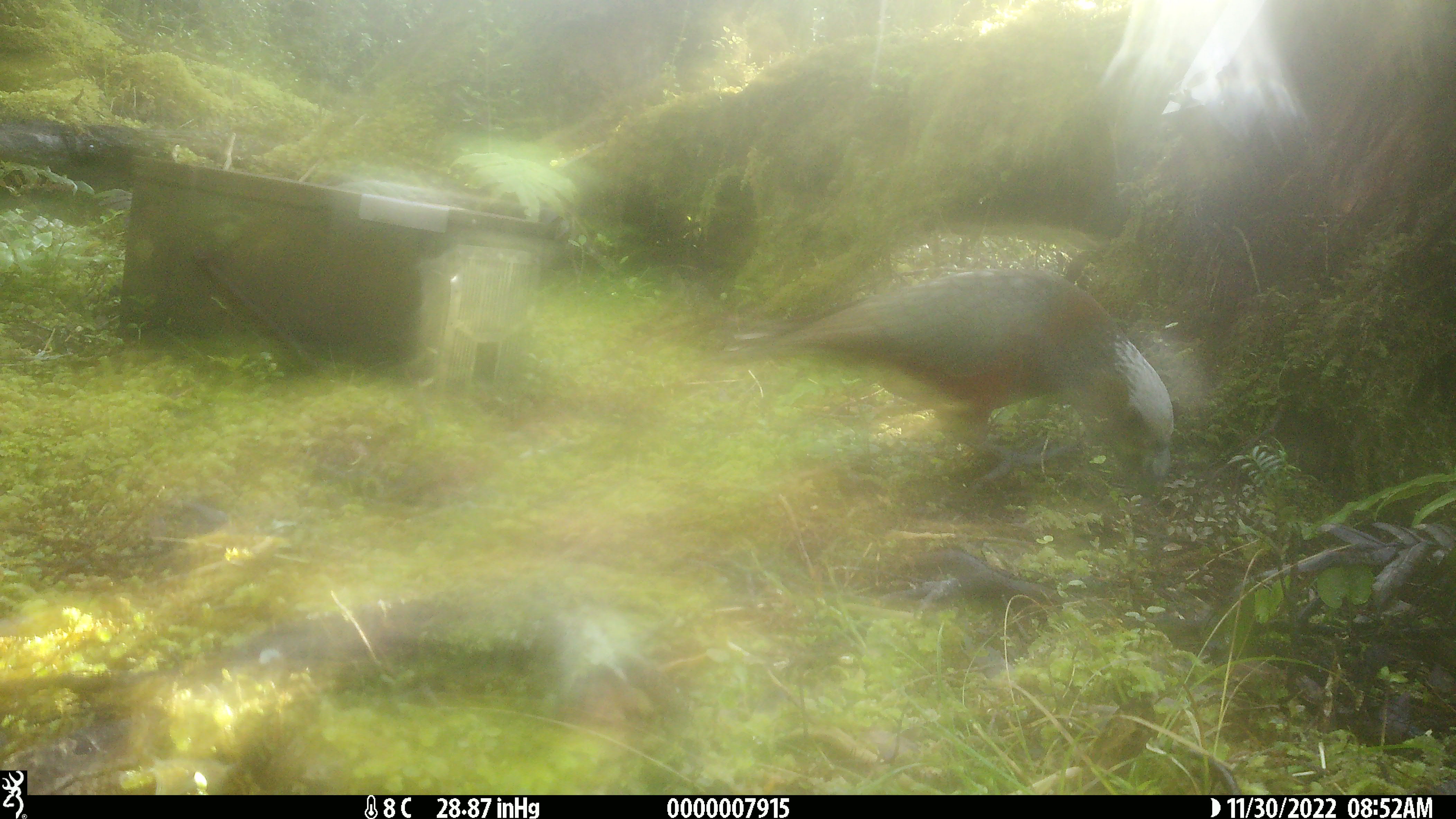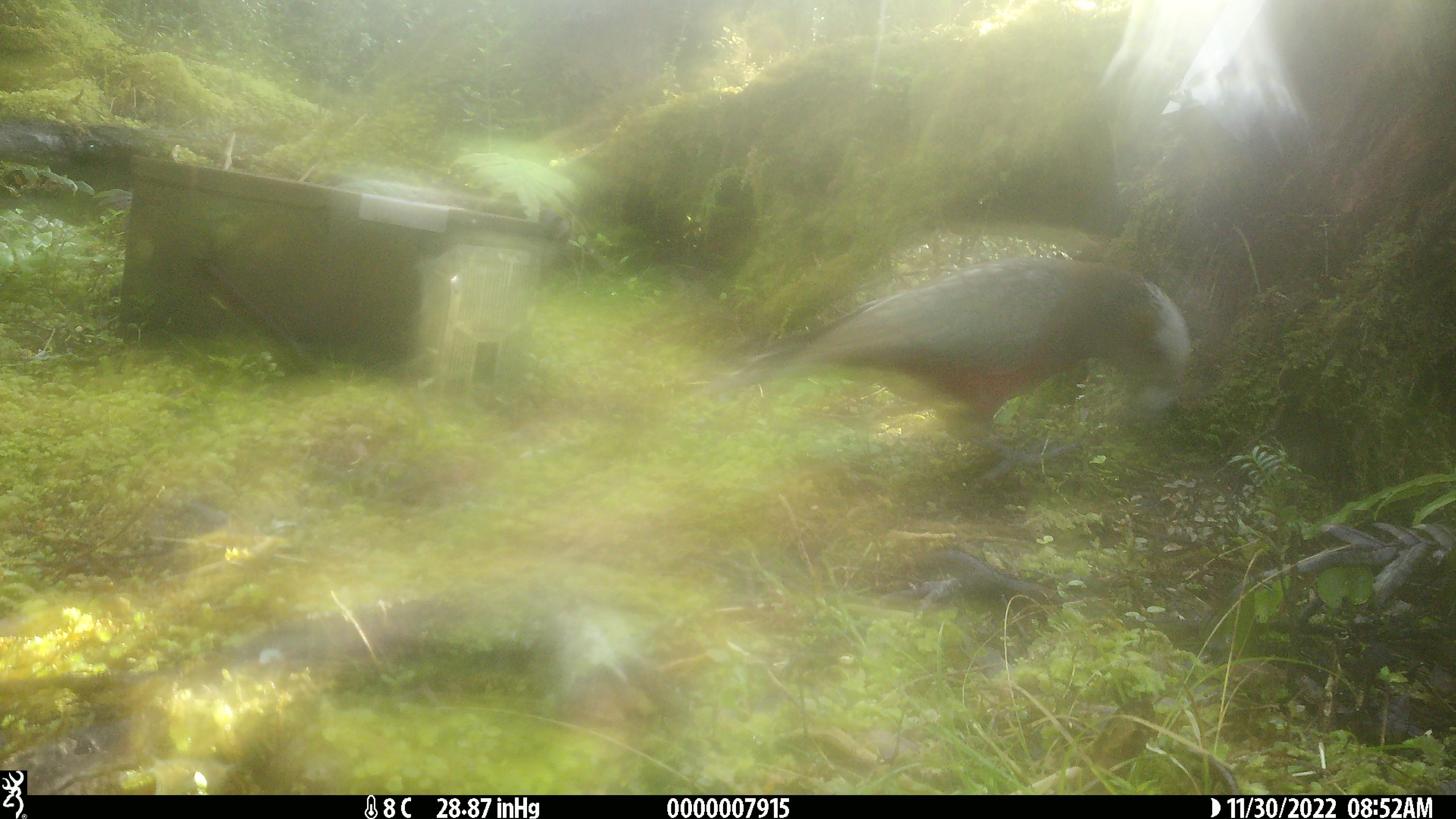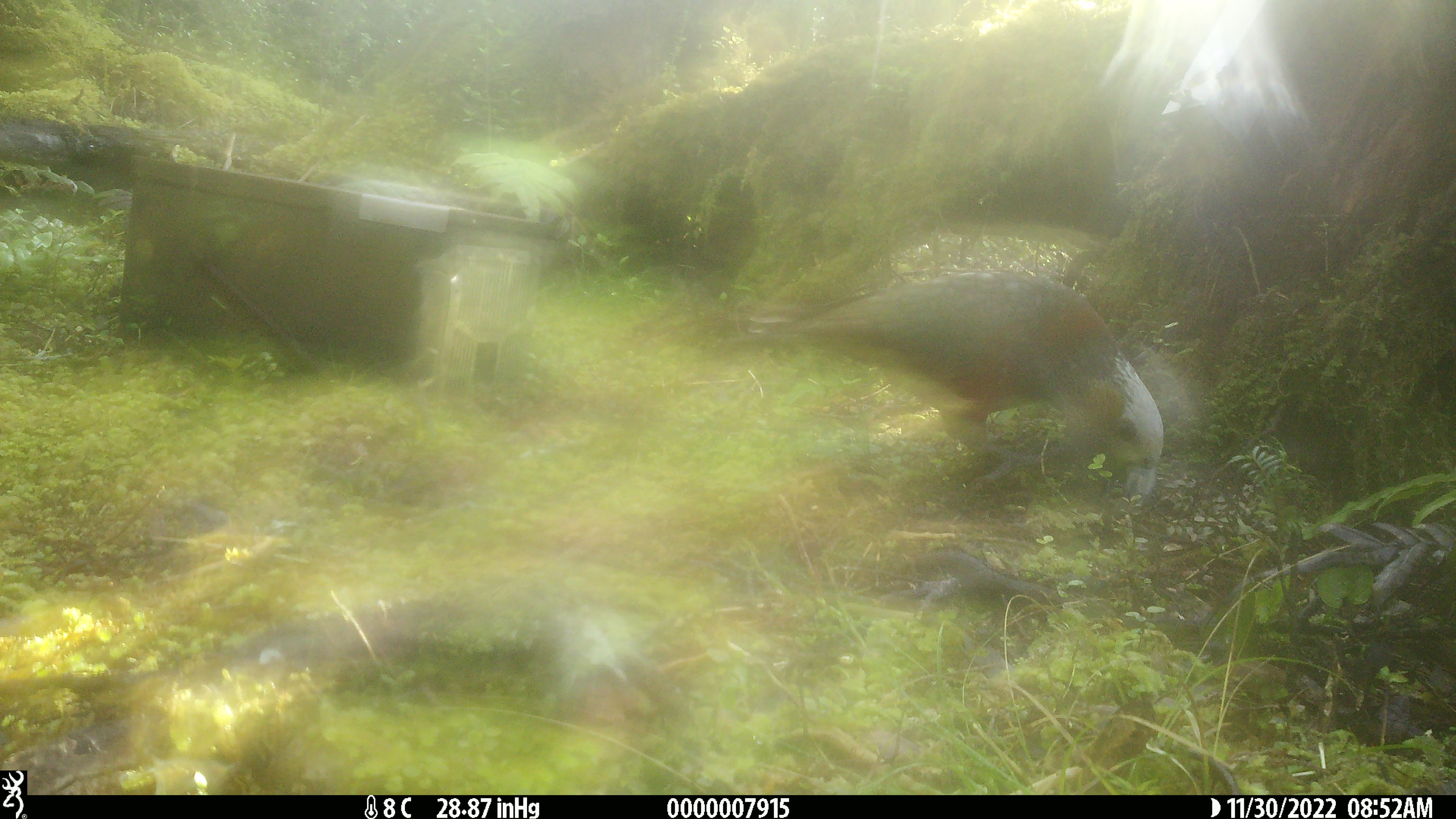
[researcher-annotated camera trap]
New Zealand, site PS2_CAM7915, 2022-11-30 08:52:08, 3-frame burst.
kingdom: Animalia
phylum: Chordata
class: Aves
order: Psittaciformes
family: Strigopidae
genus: Nestor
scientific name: Nestor meridionalis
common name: kaka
Kaka (Nestor meridionalis).